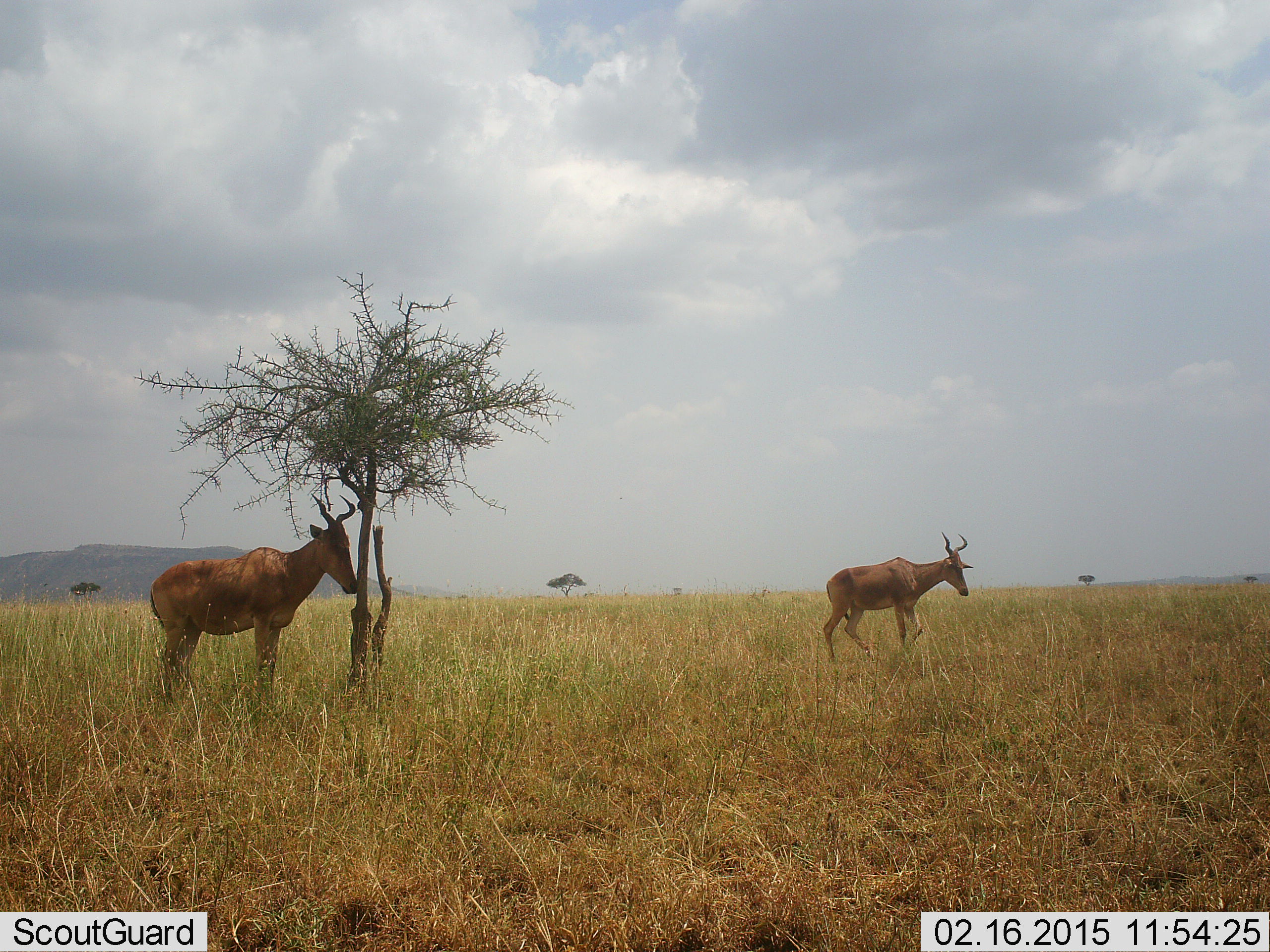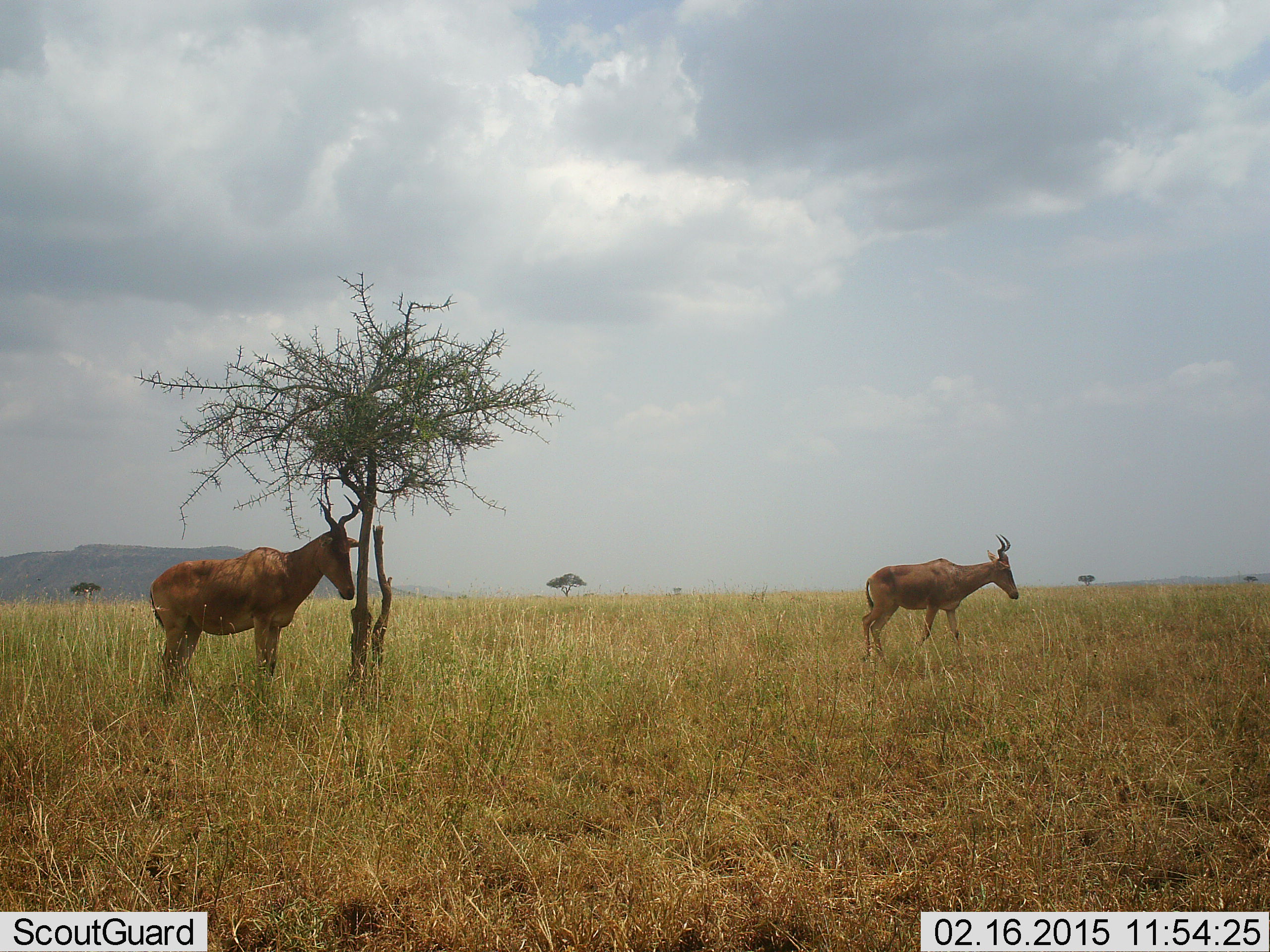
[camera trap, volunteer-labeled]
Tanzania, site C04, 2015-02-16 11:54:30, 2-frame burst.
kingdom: Animalia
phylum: Chordata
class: Mammalia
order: Artiodactyla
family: Bovidae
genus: Alcelaphus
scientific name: Alcelaphus buselaphus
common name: hartebeest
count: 2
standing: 100%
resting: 0%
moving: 50%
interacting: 0%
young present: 0%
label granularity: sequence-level